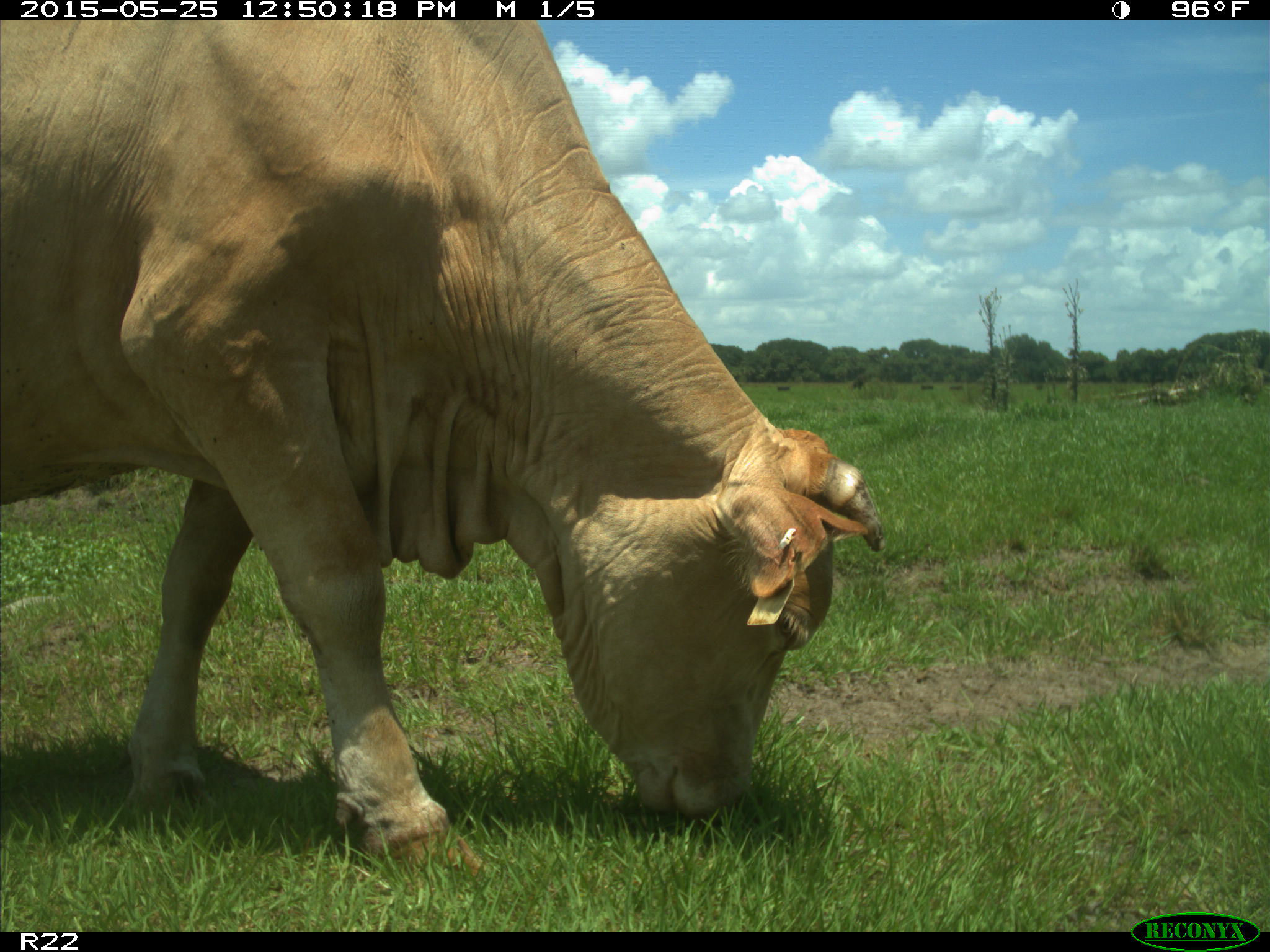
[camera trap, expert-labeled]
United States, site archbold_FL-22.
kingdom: Animalia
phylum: Chordata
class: Mammalia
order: Artiodactyla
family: Bovidae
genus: Bos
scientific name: Bos taurus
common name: domestic cow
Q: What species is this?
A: Bos taurus (domestic cow).